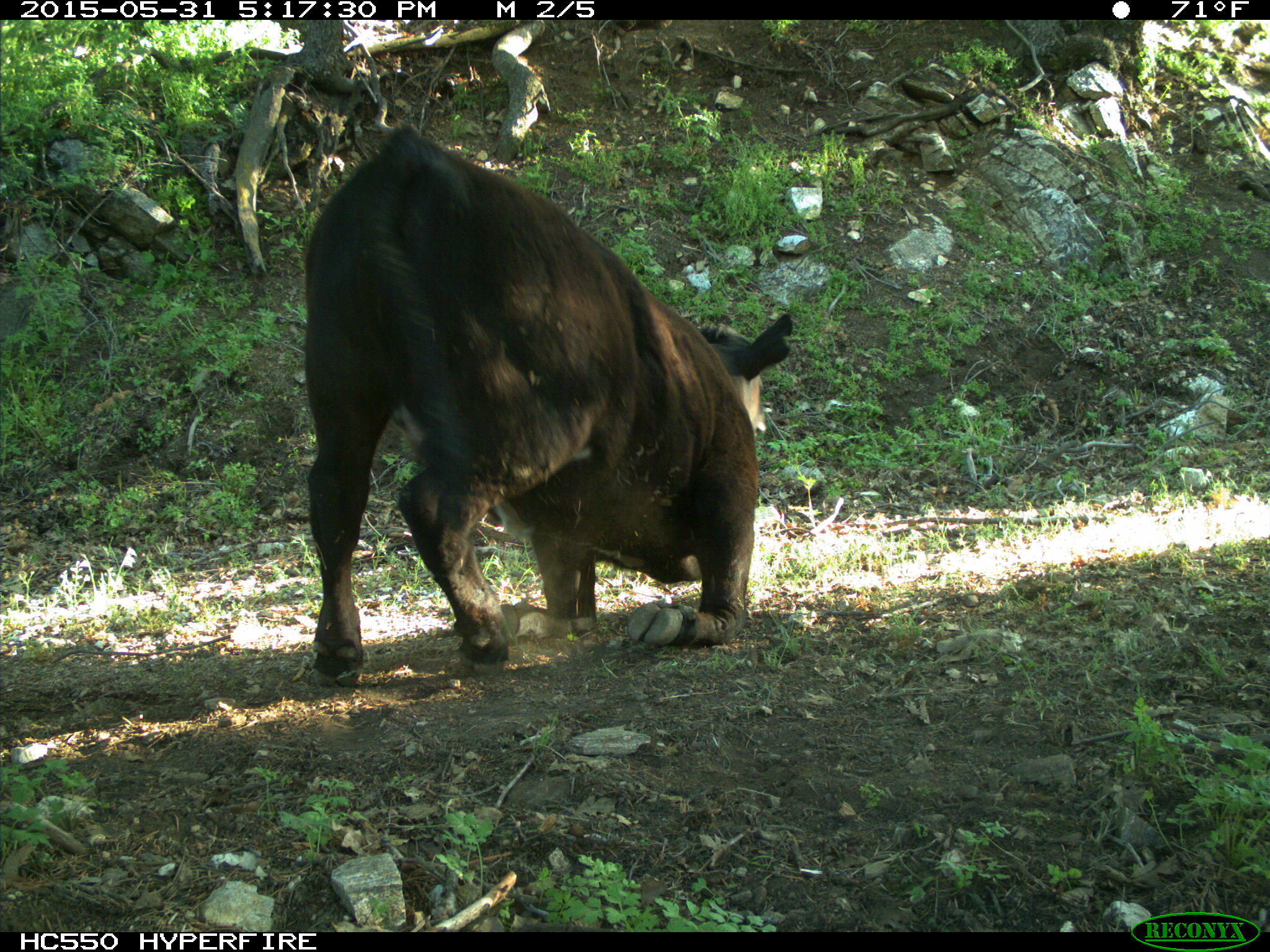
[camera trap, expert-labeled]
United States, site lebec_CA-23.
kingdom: Animalia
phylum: Chordata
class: Mammalia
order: Artiodactyla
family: Bovidae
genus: Bos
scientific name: Bos taurus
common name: domestic cow